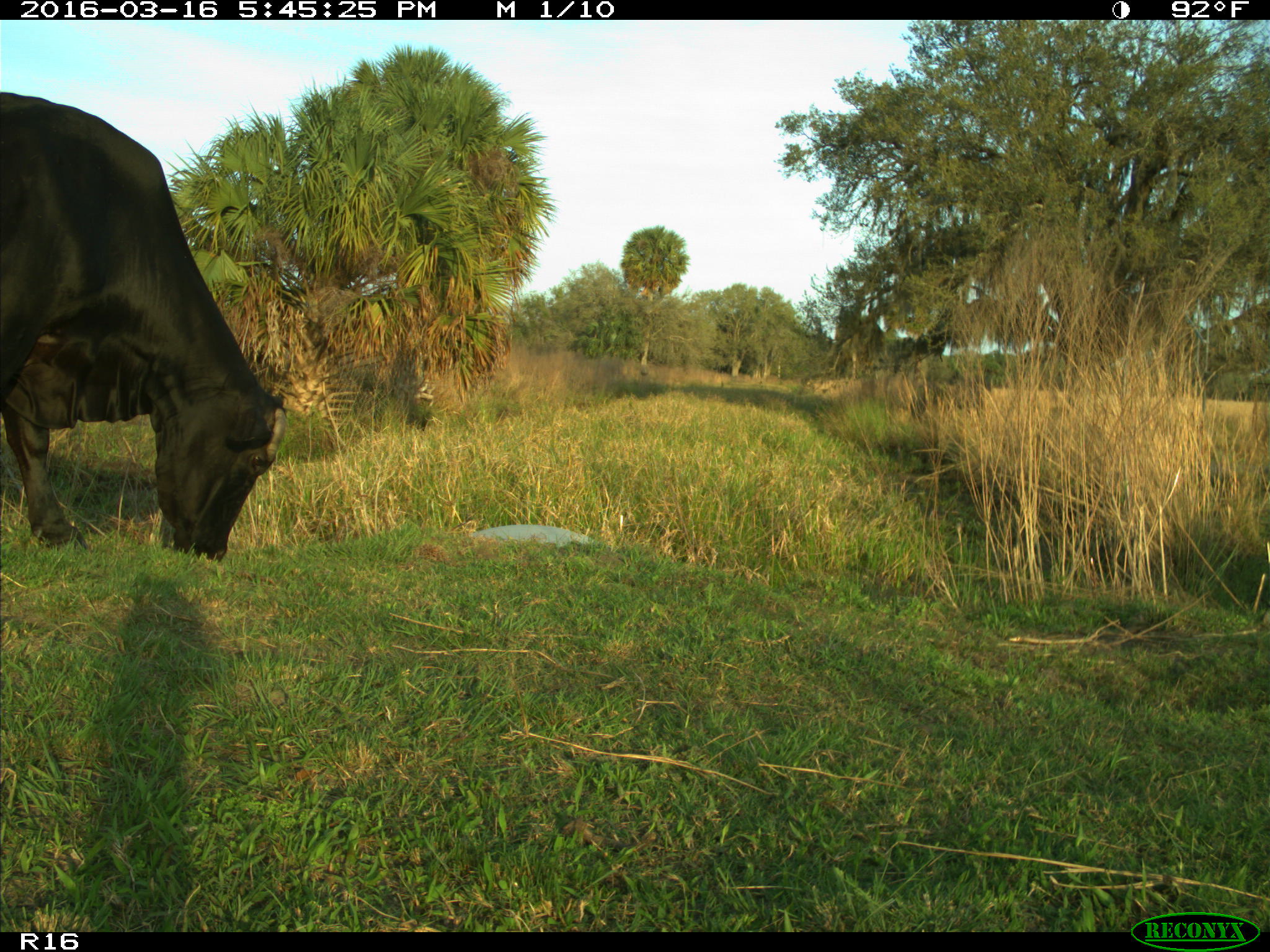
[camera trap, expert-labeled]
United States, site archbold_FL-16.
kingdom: Animalia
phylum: Chordata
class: Mammalia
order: Artiodactyla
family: Bovidae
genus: Bos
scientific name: Bos taurus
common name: domestic cow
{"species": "Bos taurus (domestic cow)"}